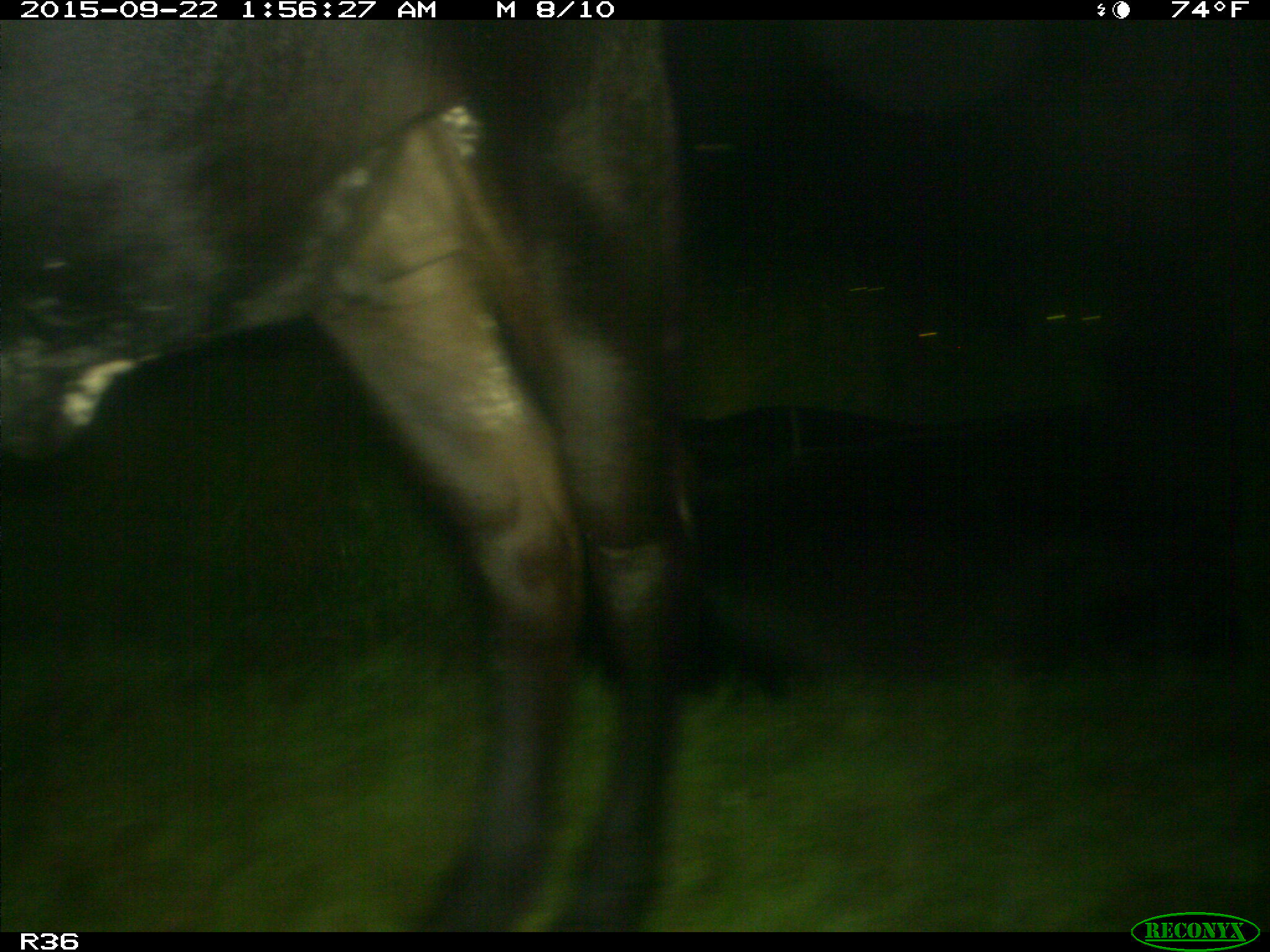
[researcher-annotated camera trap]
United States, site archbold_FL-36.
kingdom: Animalia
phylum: Chordata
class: Mammalia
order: Artiodactyla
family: Bovidae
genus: Bos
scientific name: Bos taurus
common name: domestic cow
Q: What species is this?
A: Bos taurus (domestic cow).